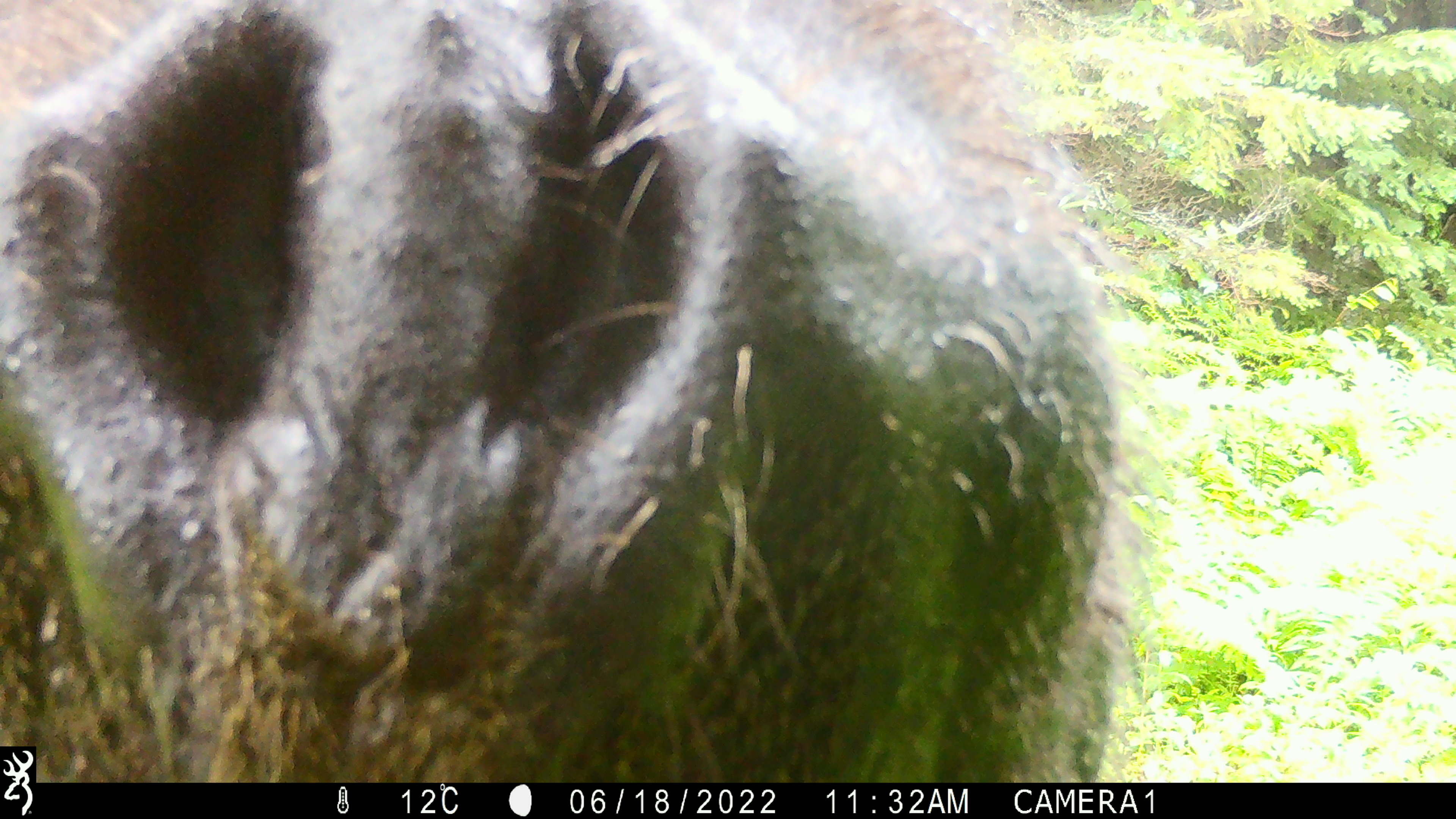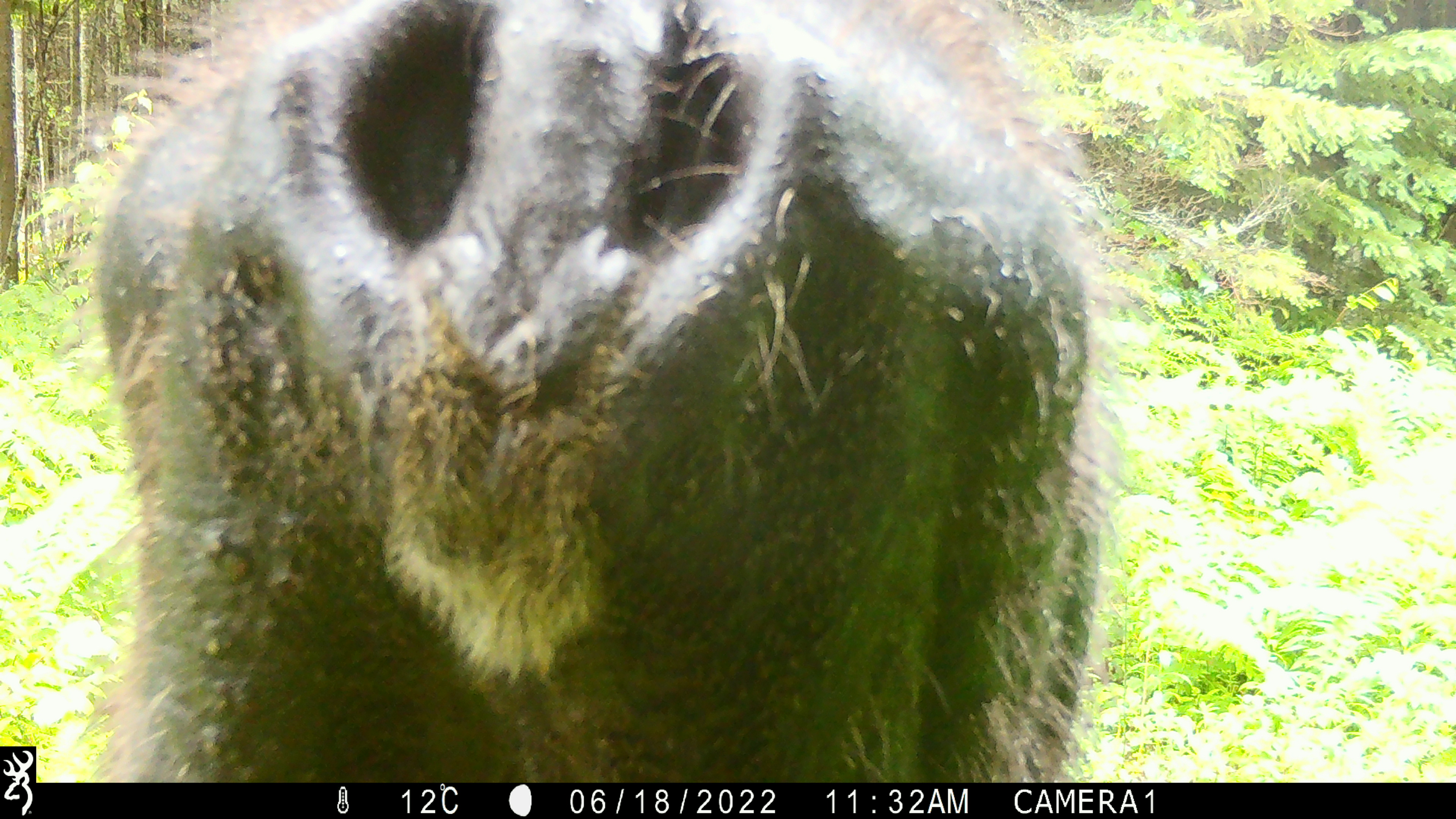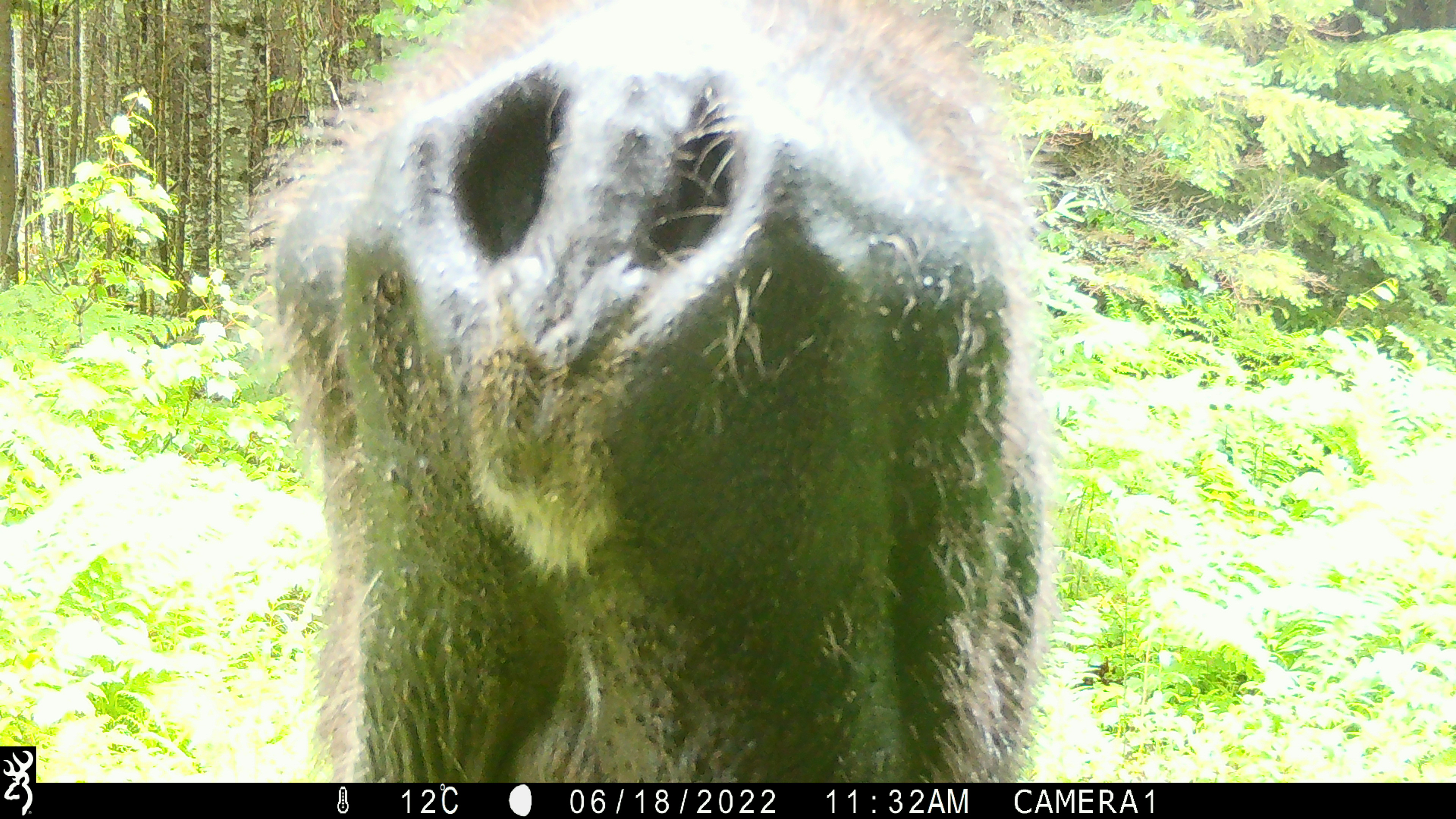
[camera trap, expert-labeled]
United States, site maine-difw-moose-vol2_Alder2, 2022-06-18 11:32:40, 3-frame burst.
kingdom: Animalia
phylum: Chordata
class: Mammalia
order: Artiodactyla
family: Cervidae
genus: Alces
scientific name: Alces alces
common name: moose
Moose (Alces alces).